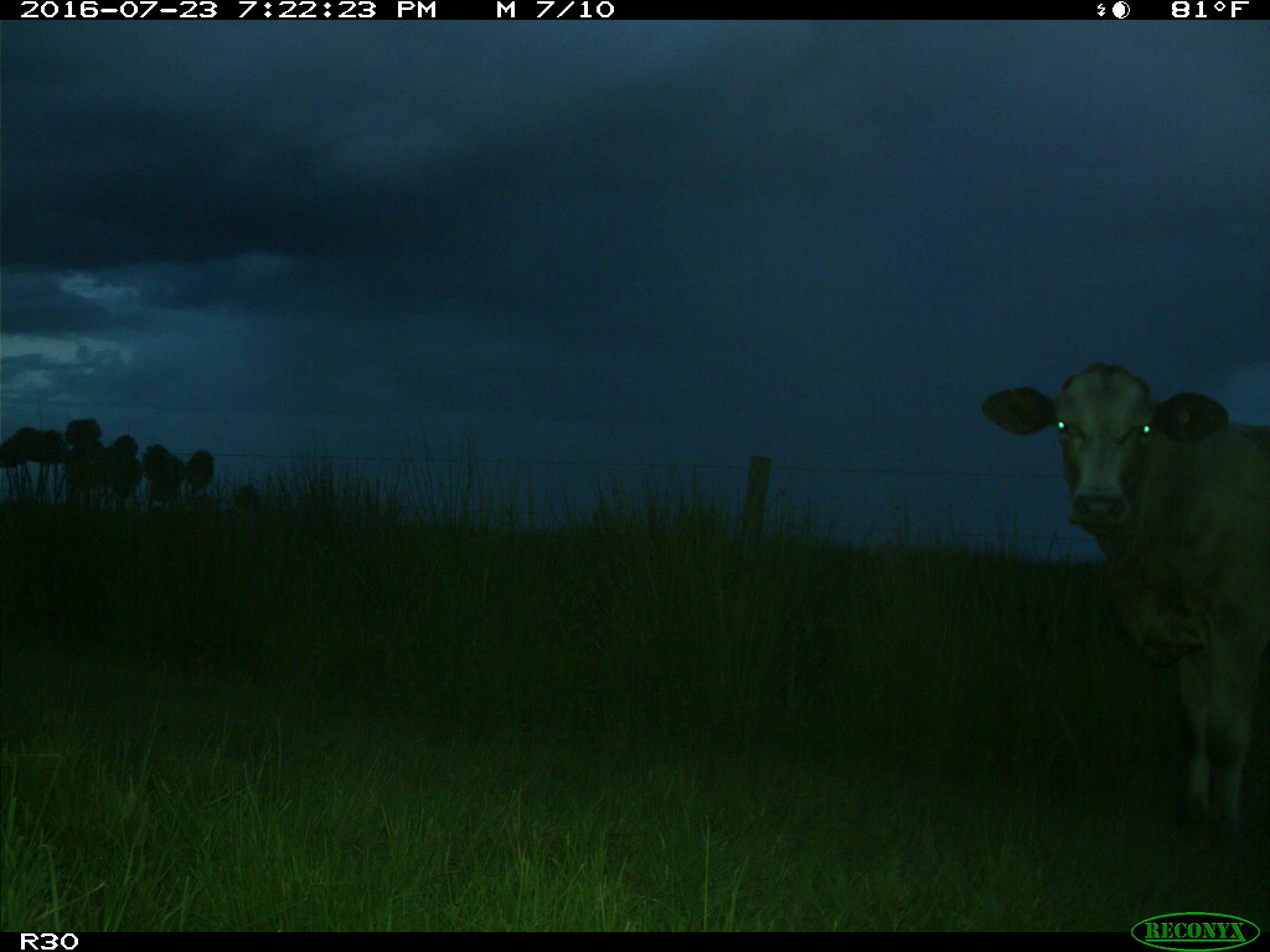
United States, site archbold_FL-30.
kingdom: Animalia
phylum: Chordata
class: Mammalia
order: Artiodactyla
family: Bovidae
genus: Bos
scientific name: Bos taurus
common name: domestic cow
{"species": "Bos taurus (domestic cow)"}